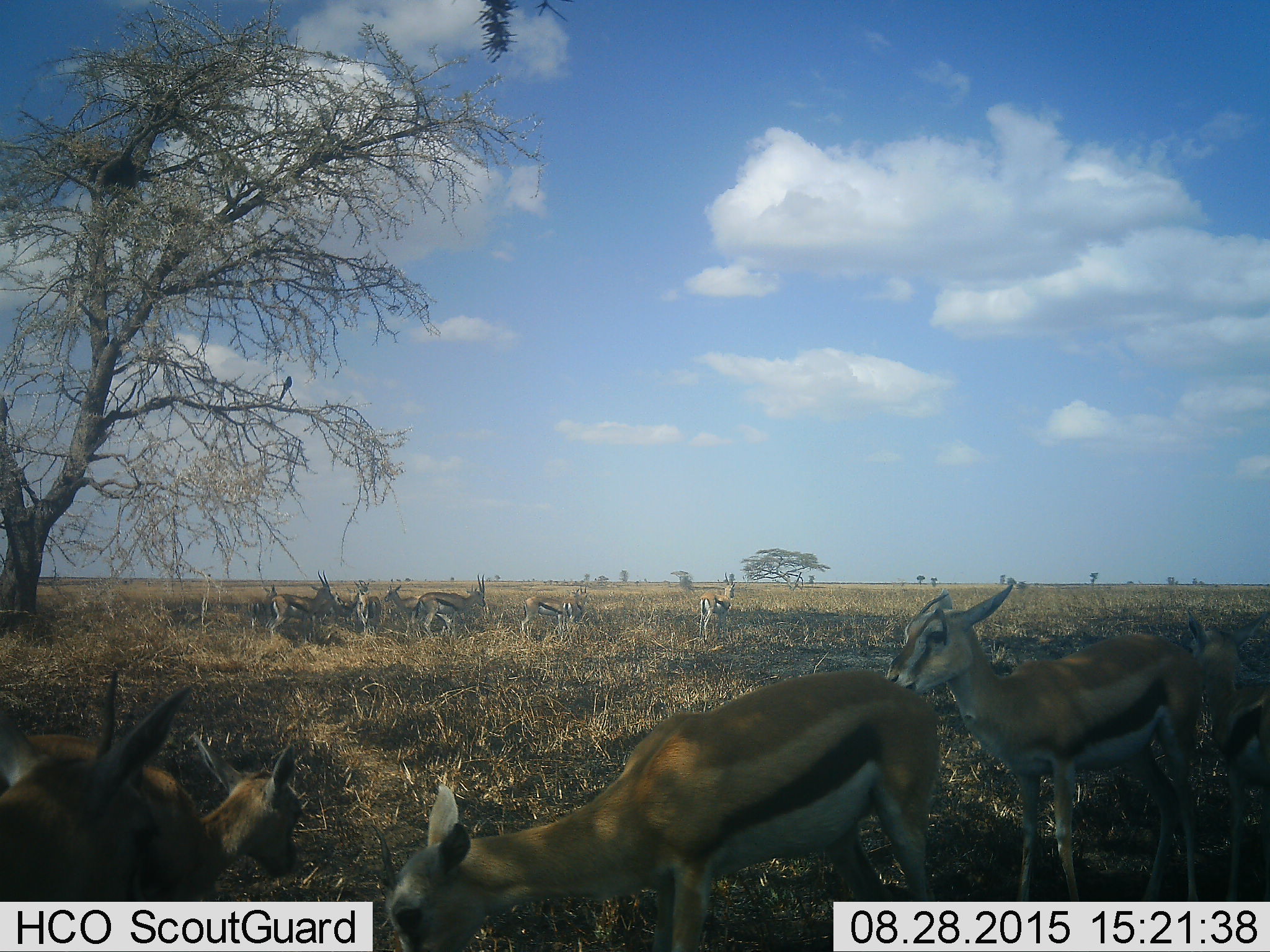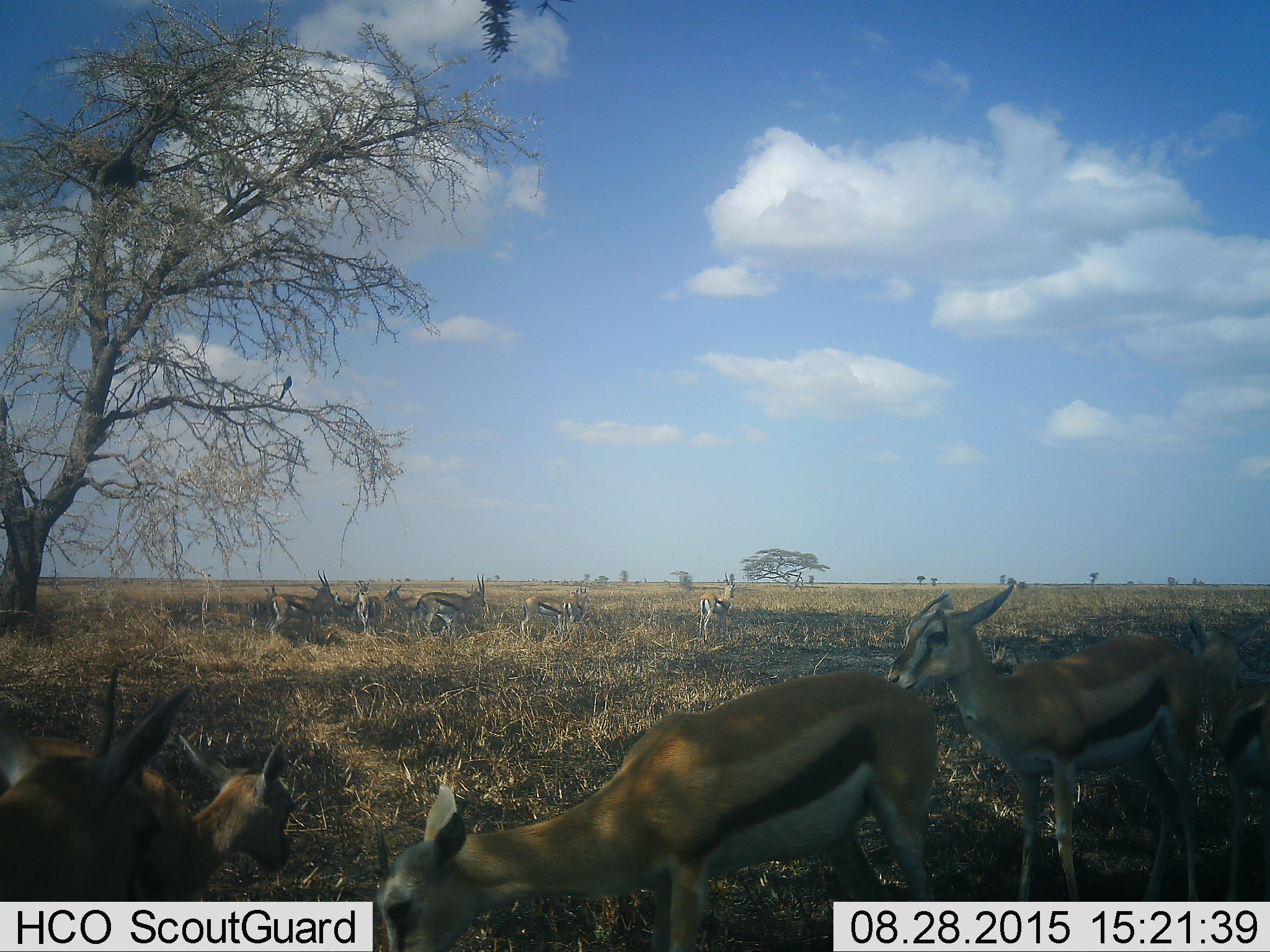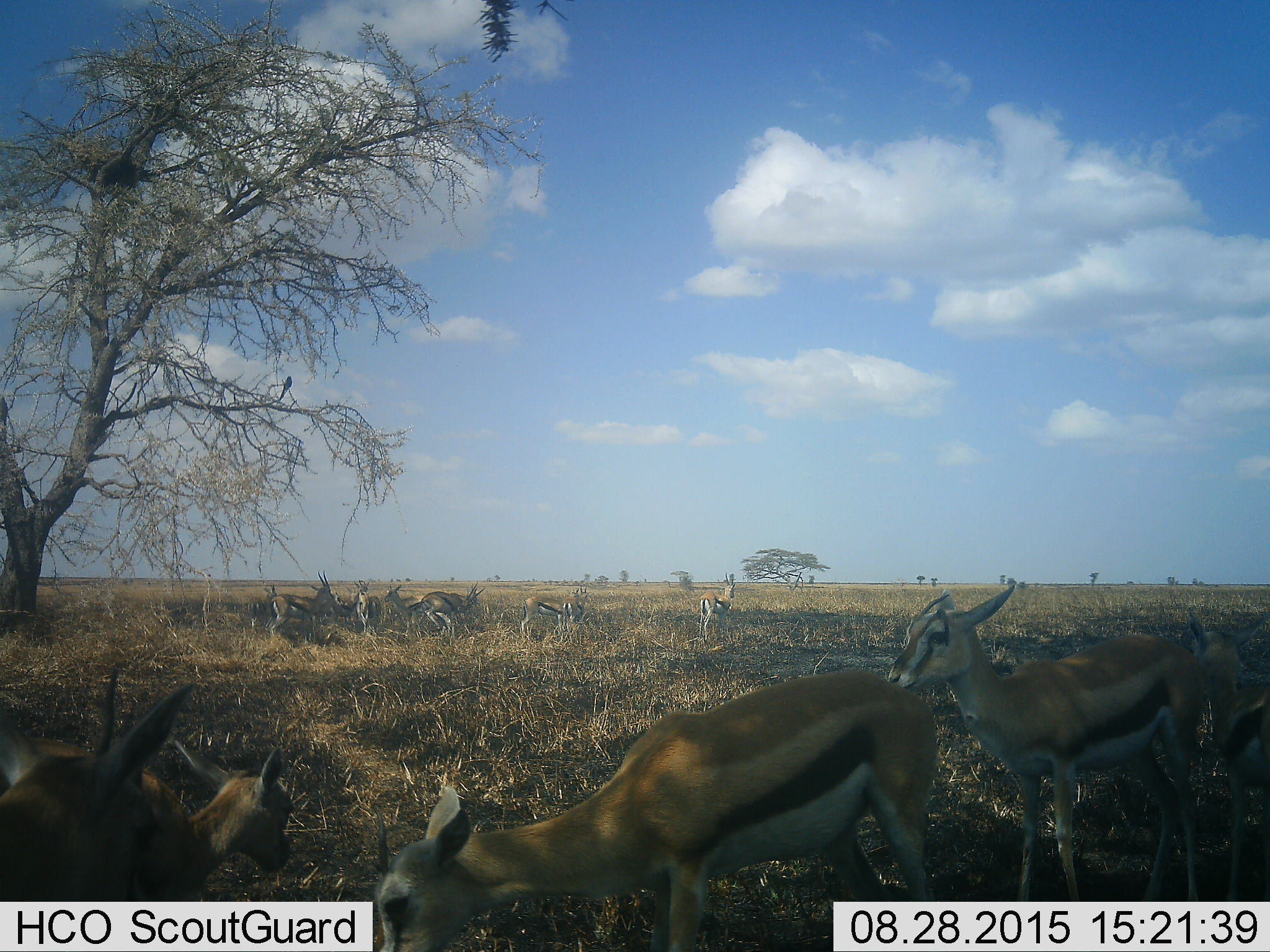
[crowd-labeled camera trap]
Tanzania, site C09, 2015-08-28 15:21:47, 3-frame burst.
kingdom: Animalia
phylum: Chordata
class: Mammalia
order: Artiodactyla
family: Bovidae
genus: Eudorcas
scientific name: Eudorcas thomsonii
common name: thomson's gazelle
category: gazellethomsons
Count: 11-50.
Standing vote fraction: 69%.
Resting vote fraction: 19%.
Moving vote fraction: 25%.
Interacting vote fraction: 12%.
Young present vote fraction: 31%.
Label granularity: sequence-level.